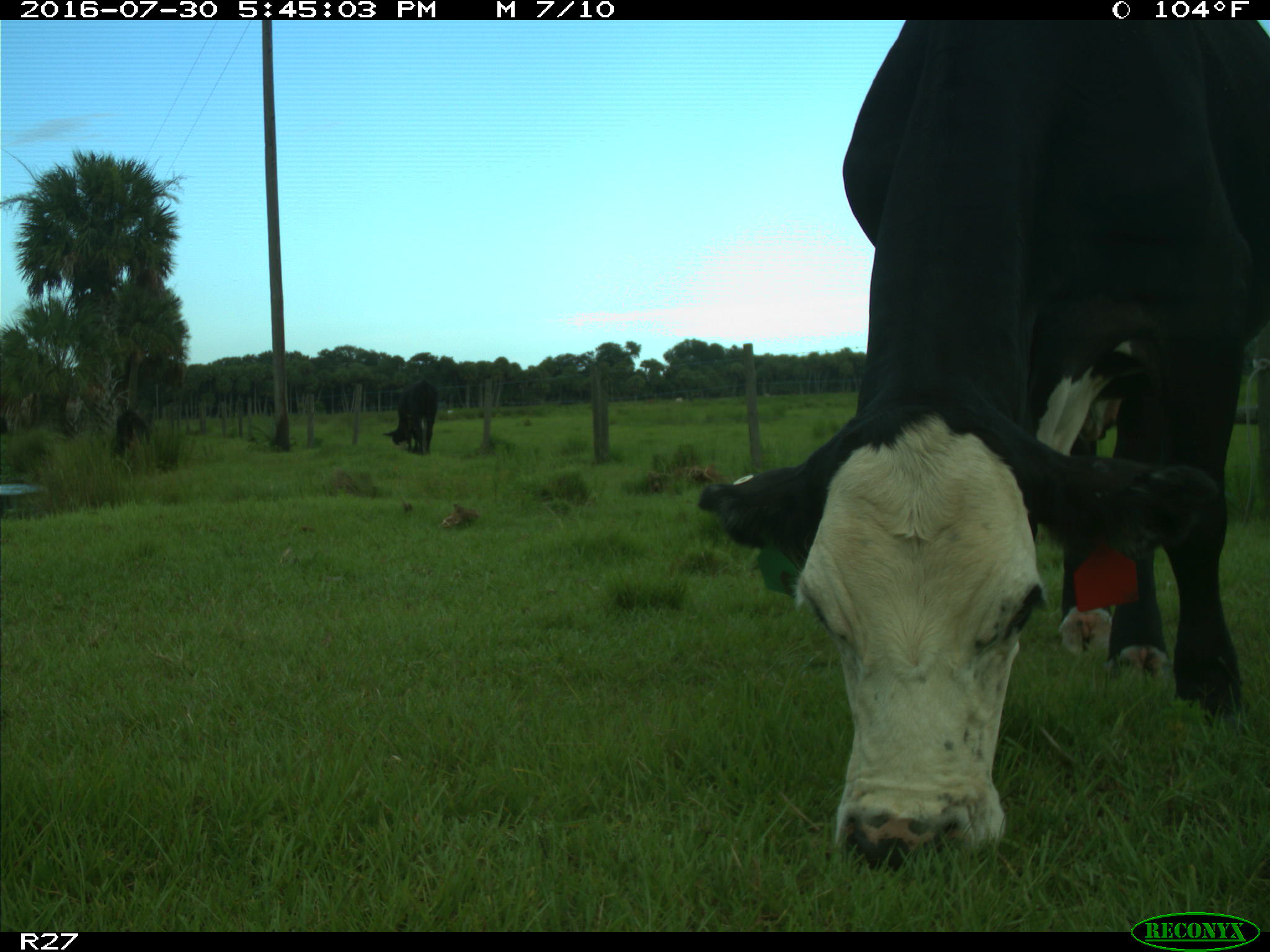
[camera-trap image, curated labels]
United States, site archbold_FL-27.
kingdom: Animalia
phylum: Chordata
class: Mammalia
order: Artiodactyla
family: Bovidae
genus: Bos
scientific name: Bos taurus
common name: domestic cow